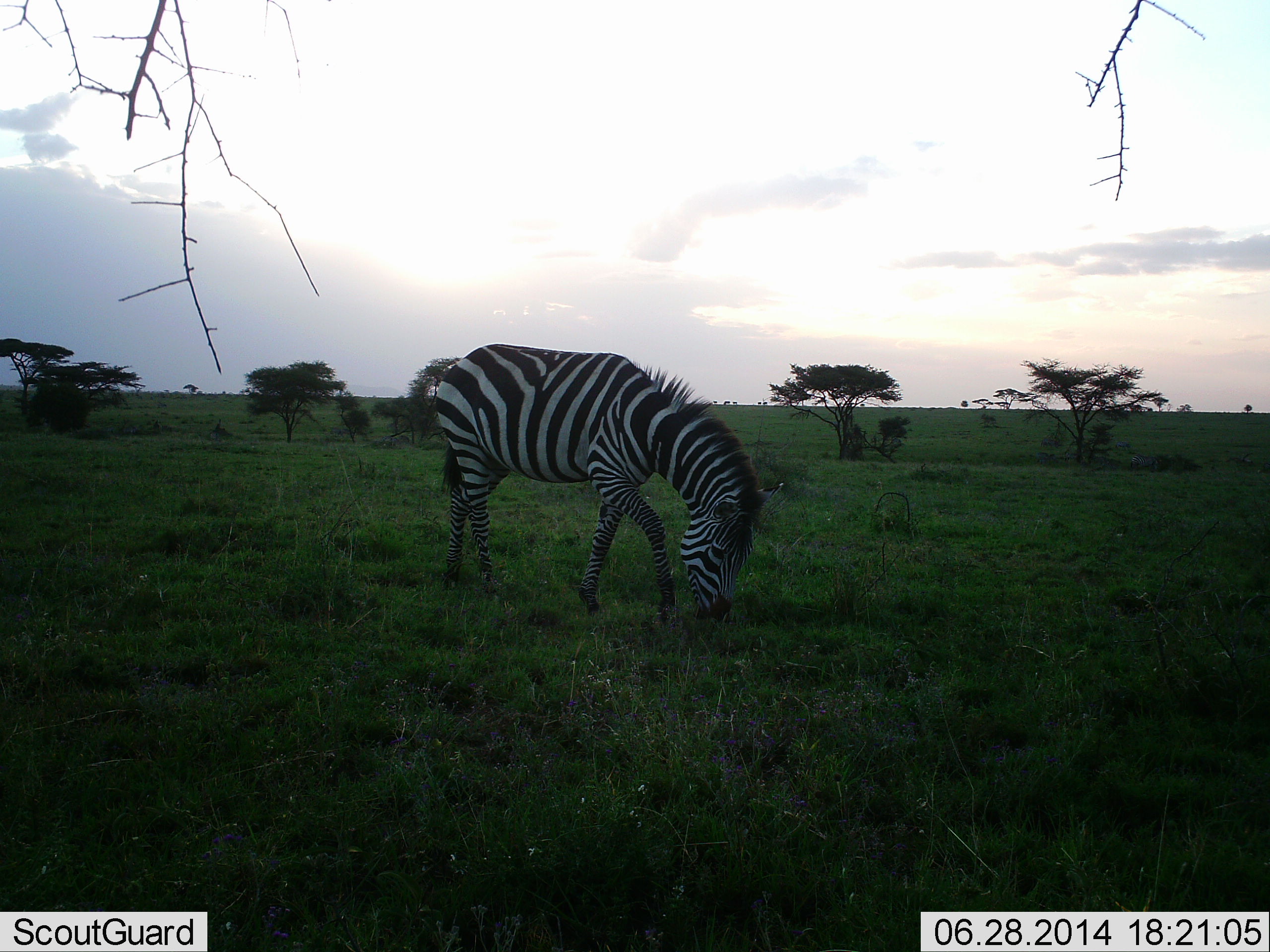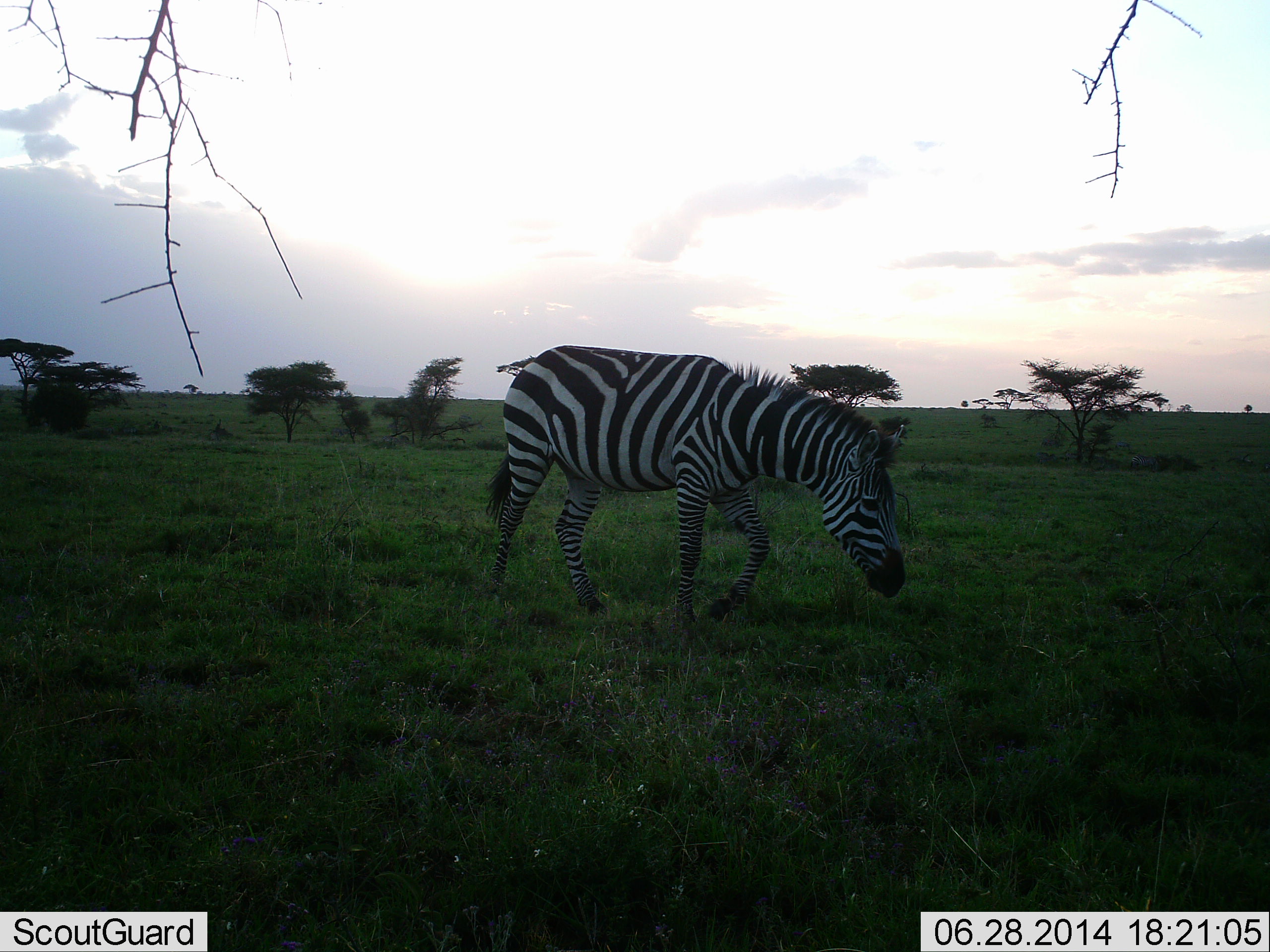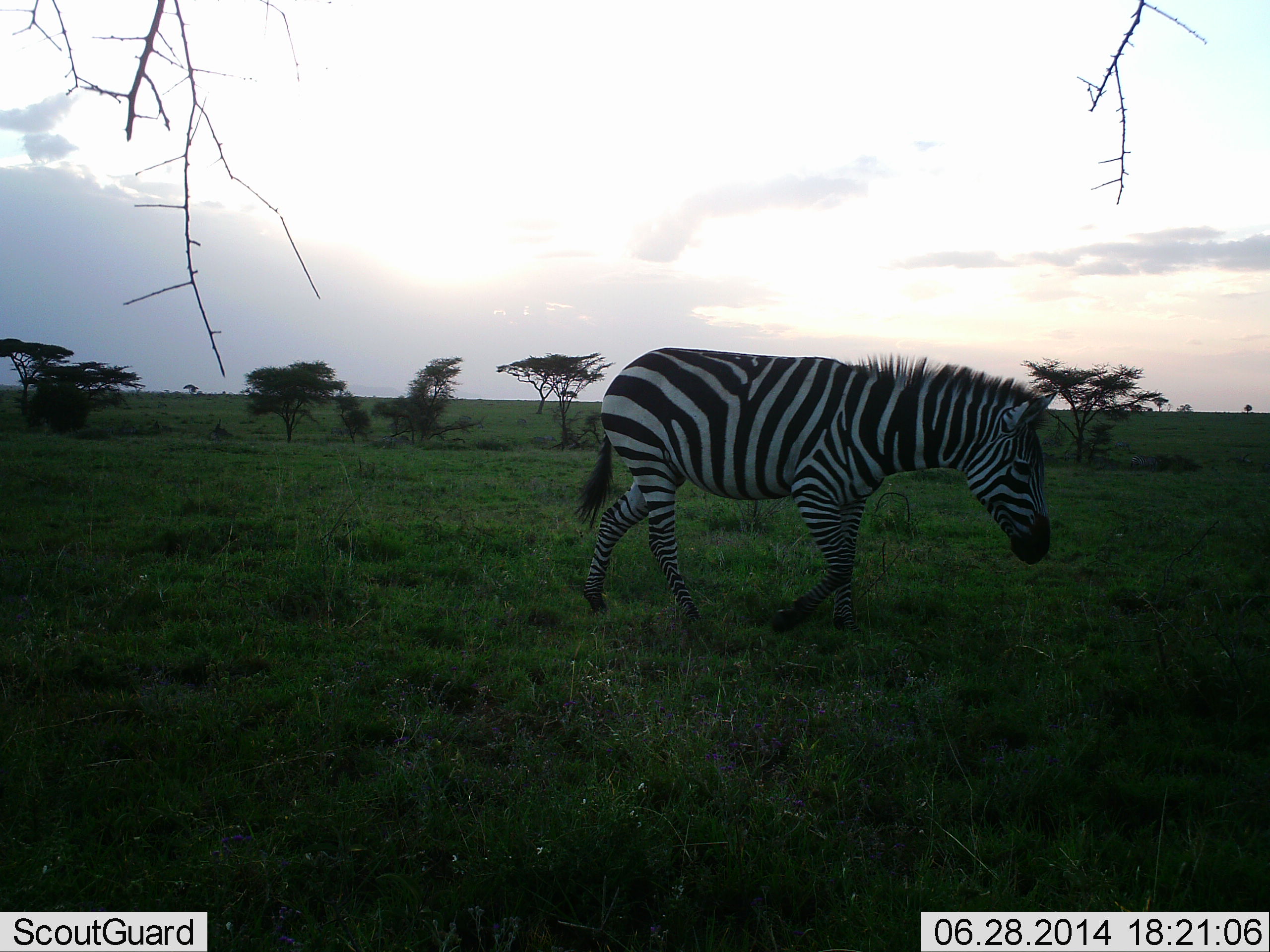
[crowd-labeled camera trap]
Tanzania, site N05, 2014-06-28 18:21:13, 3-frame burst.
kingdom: Animalia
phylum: Chordata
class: Mammalia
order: Perissodactyla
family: Equidae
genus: Equus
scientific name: Equus quagga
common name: plains zebra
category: zebra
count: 1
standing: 0%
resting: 0%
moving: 90%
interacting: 0%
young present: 0%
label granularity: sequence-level